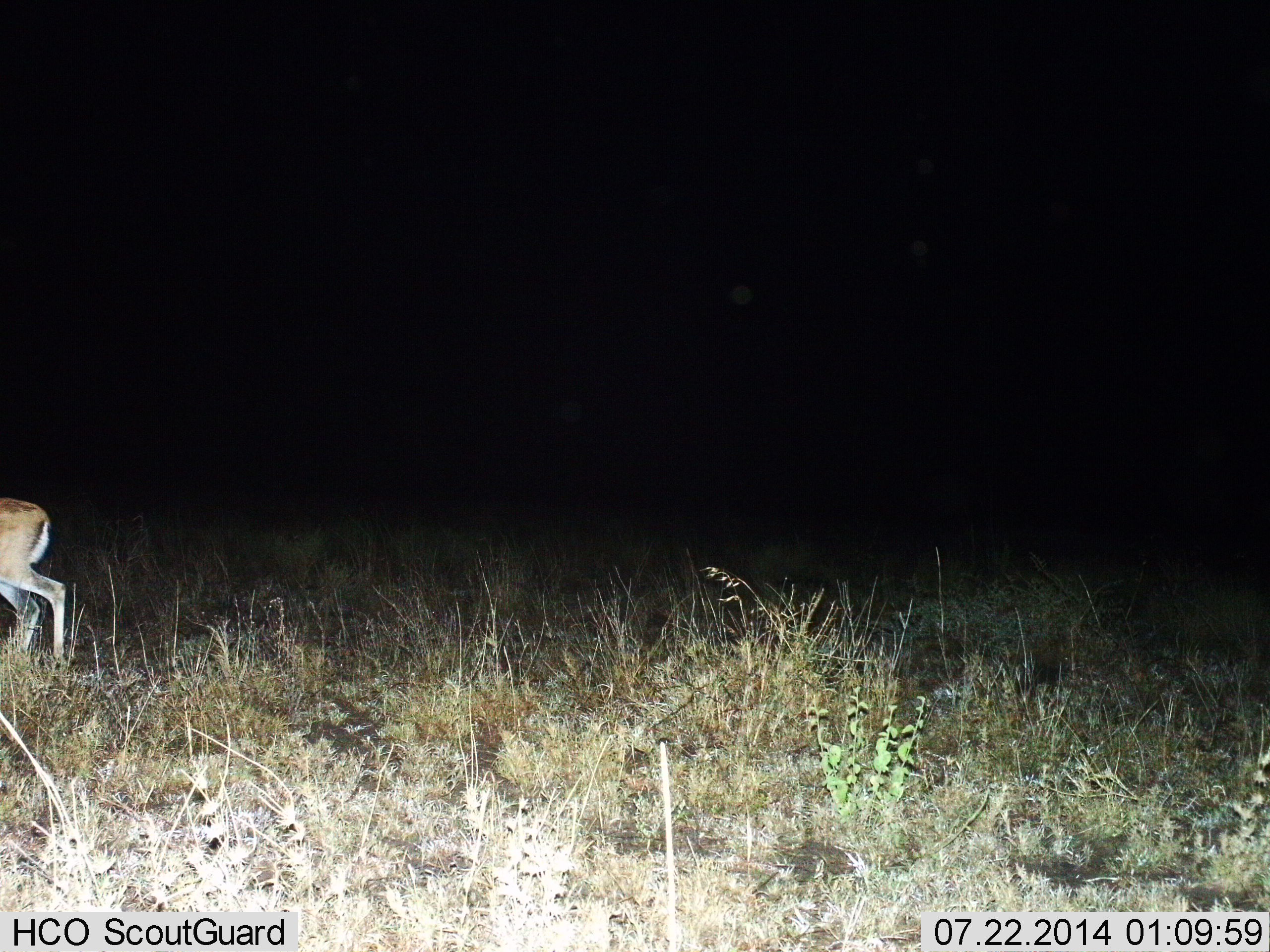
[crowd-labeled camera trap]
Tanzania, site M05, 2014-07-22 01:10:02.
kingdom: Animalia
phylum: Chordata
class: Mammalia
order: Artiodactyla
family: Bovidae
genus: Eudorcas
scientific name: Eudorcas thomsonii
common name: thomson's gazelle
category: gazellethomsons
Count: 1.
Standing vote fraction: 30%.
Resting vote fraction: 0%.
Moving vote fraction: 70%.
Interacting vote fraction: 0%.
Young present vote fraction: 0%.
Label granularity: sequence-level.